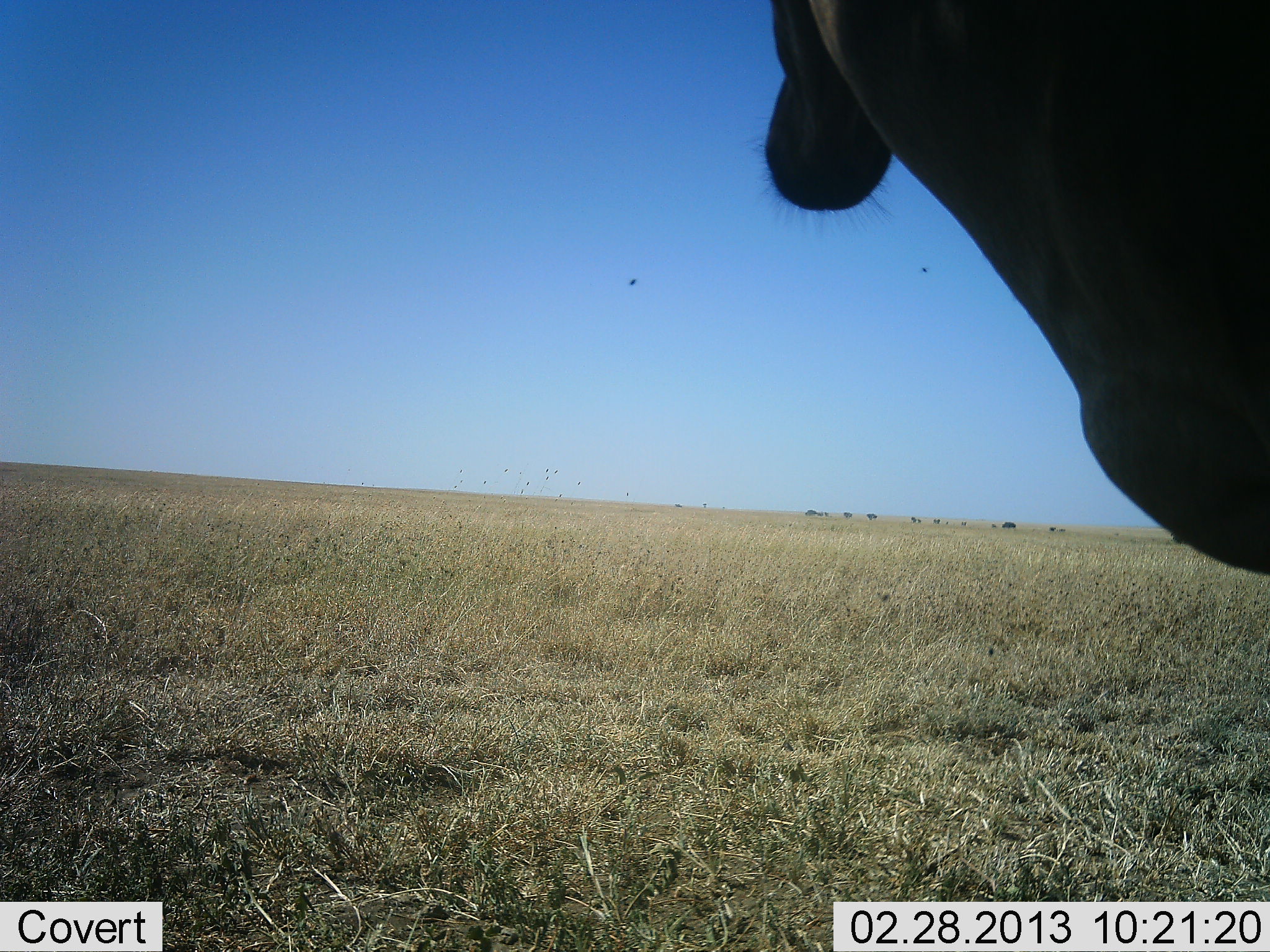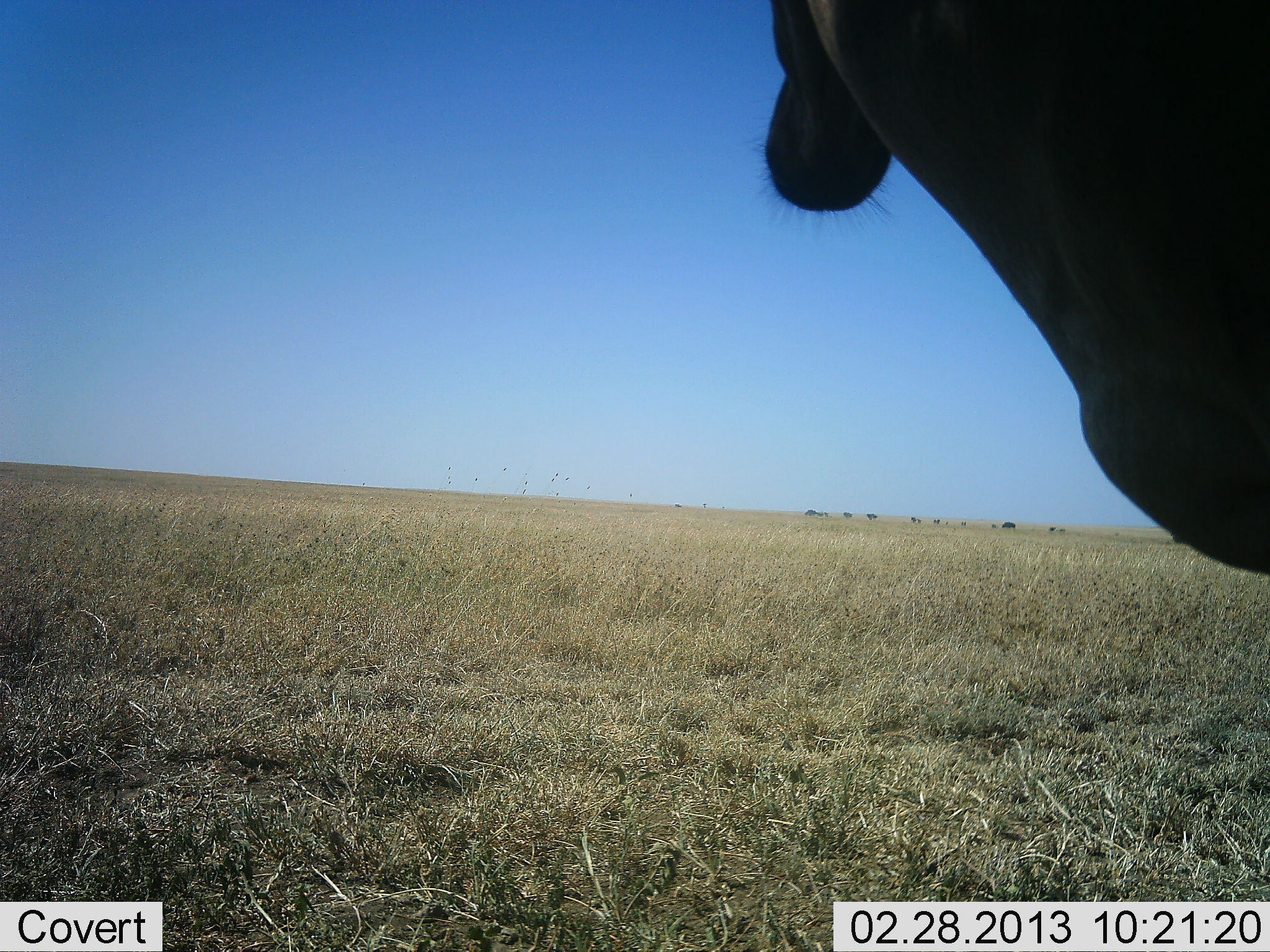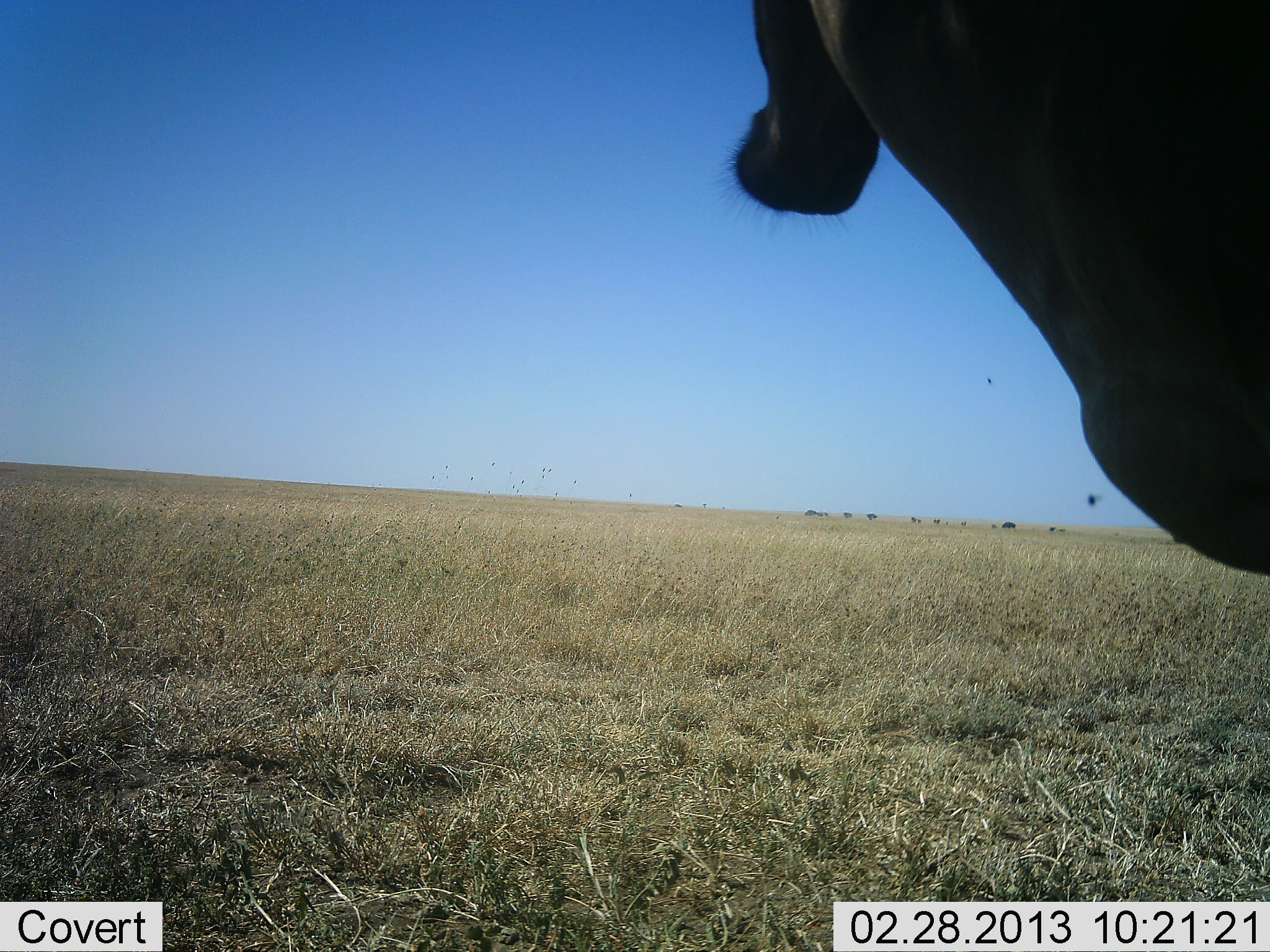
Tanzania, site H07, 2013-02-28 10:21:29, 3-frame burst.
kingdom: Animalia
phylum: Chordata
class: Mammalia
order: Artiodactyla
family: Bovidae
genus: Alcelaphus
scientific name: Alcelaphus buselaphus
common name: hartebeest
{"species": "hartebeest (Alcelaphus buselaphus)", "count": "1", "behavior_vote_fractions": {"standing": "100%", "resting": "0%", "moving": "0%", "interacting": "0%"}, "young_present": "0%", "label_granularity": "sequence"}